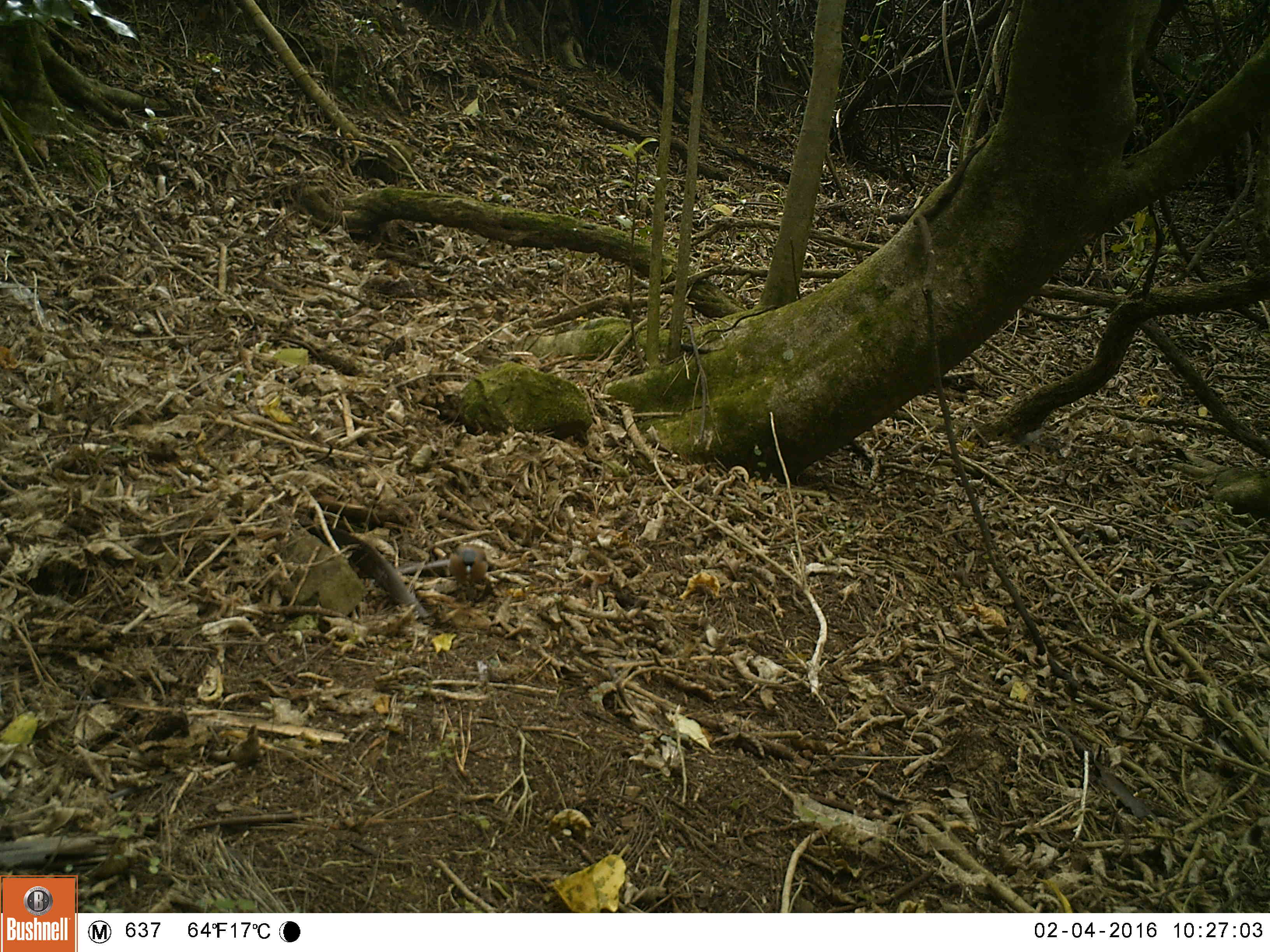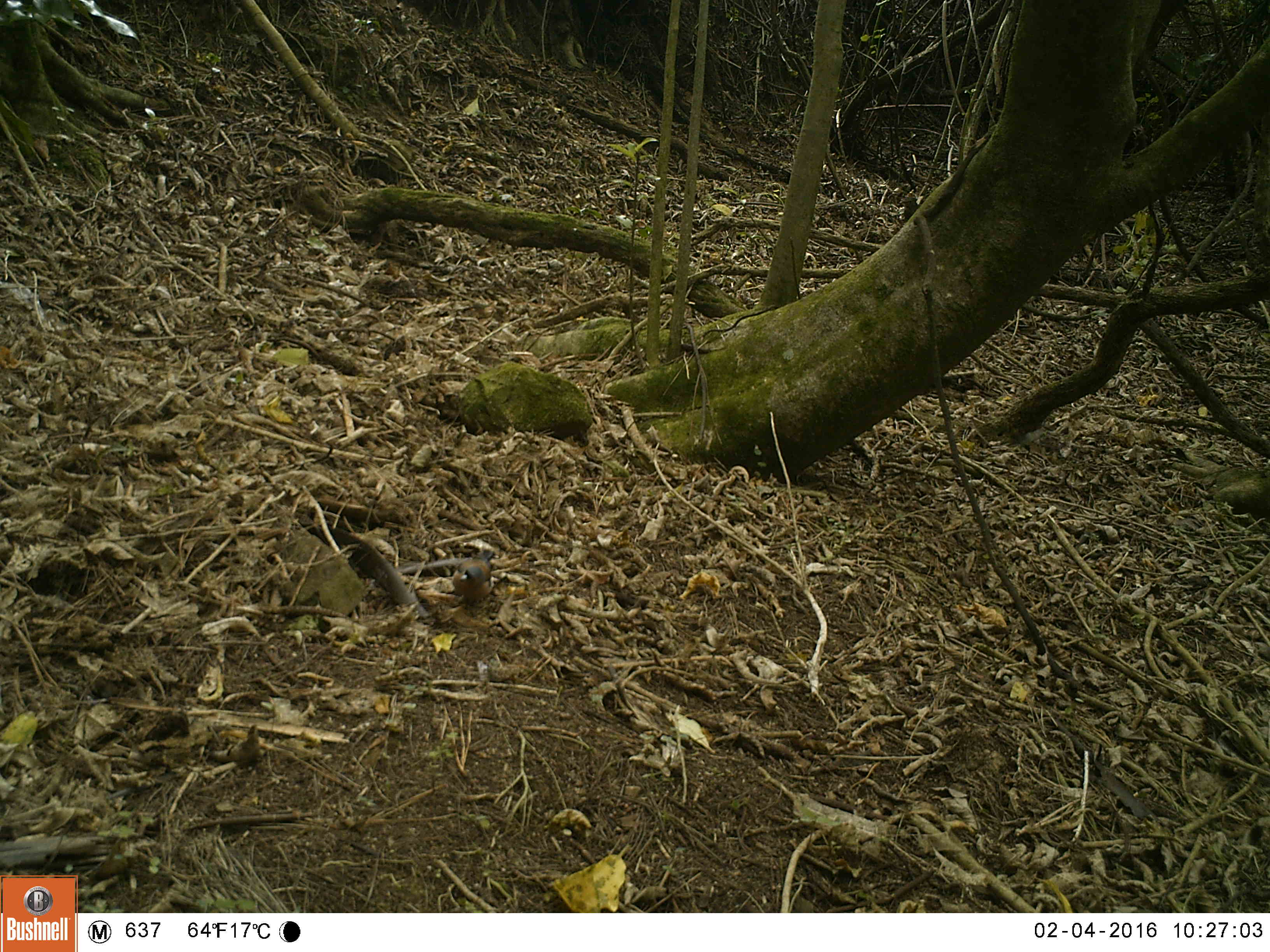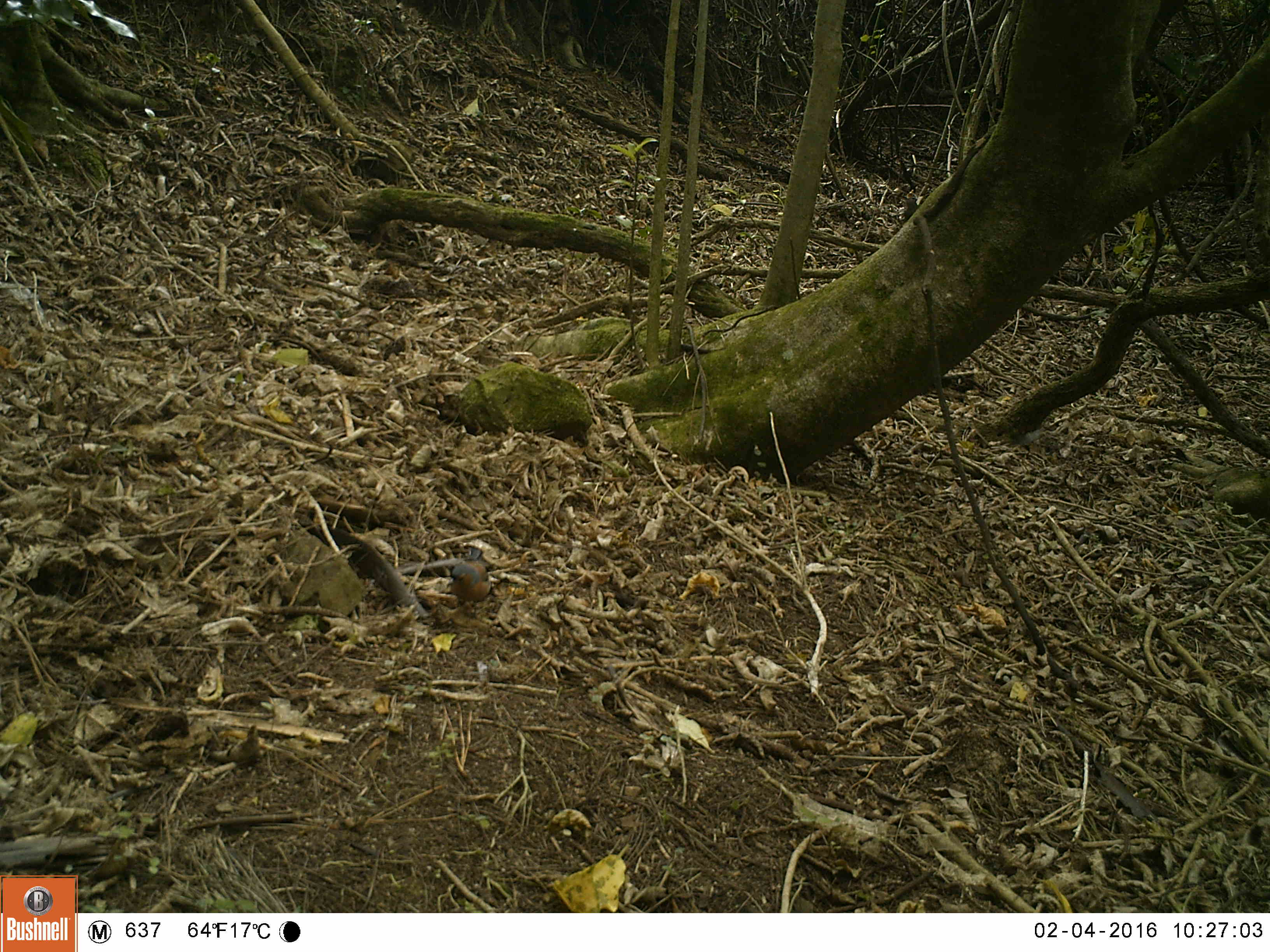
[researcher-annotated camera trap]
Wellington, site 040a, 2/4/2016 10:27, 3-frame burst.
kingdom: Animalia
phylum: Chordata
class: Aves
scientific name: Aves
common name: bird